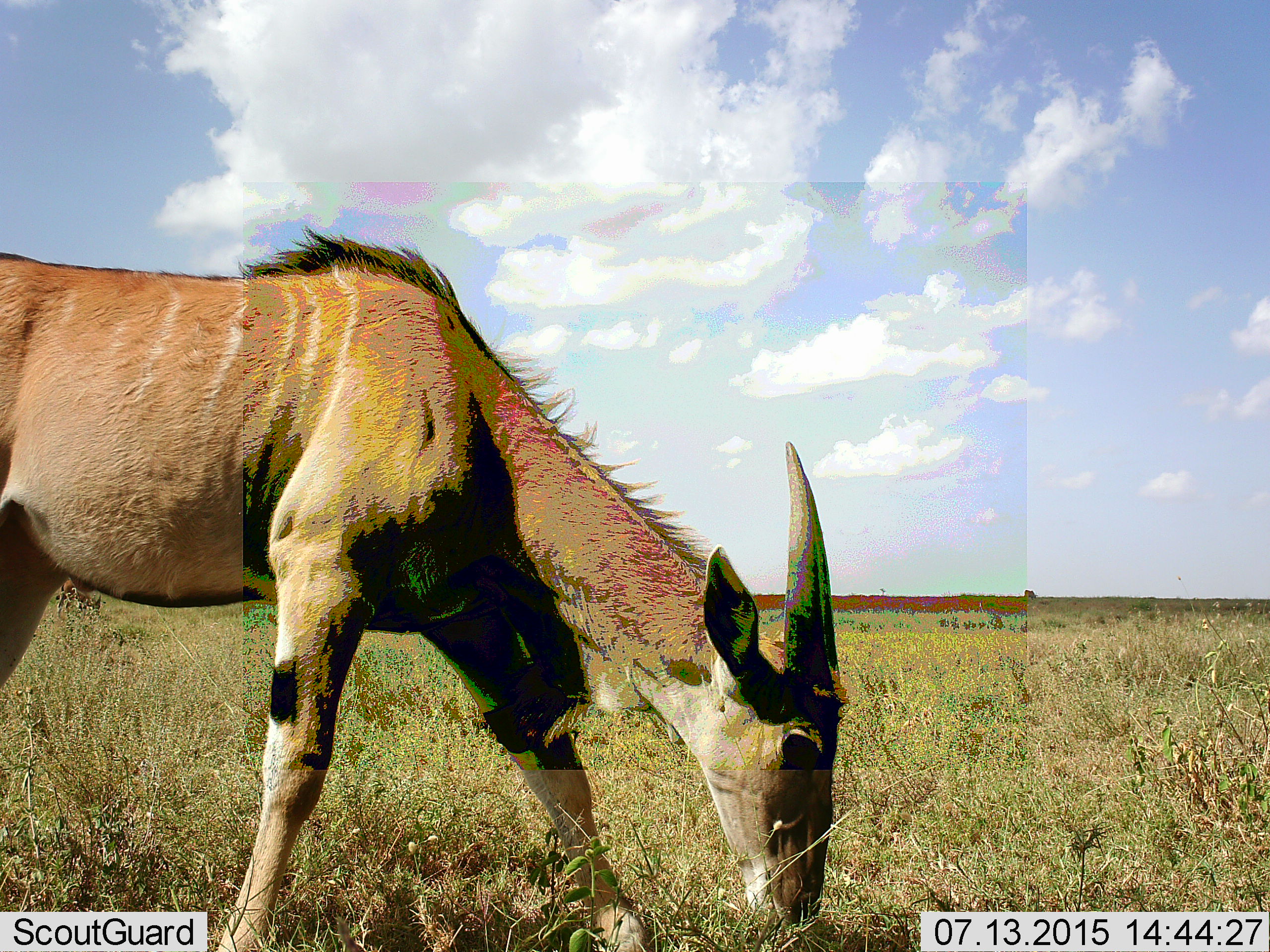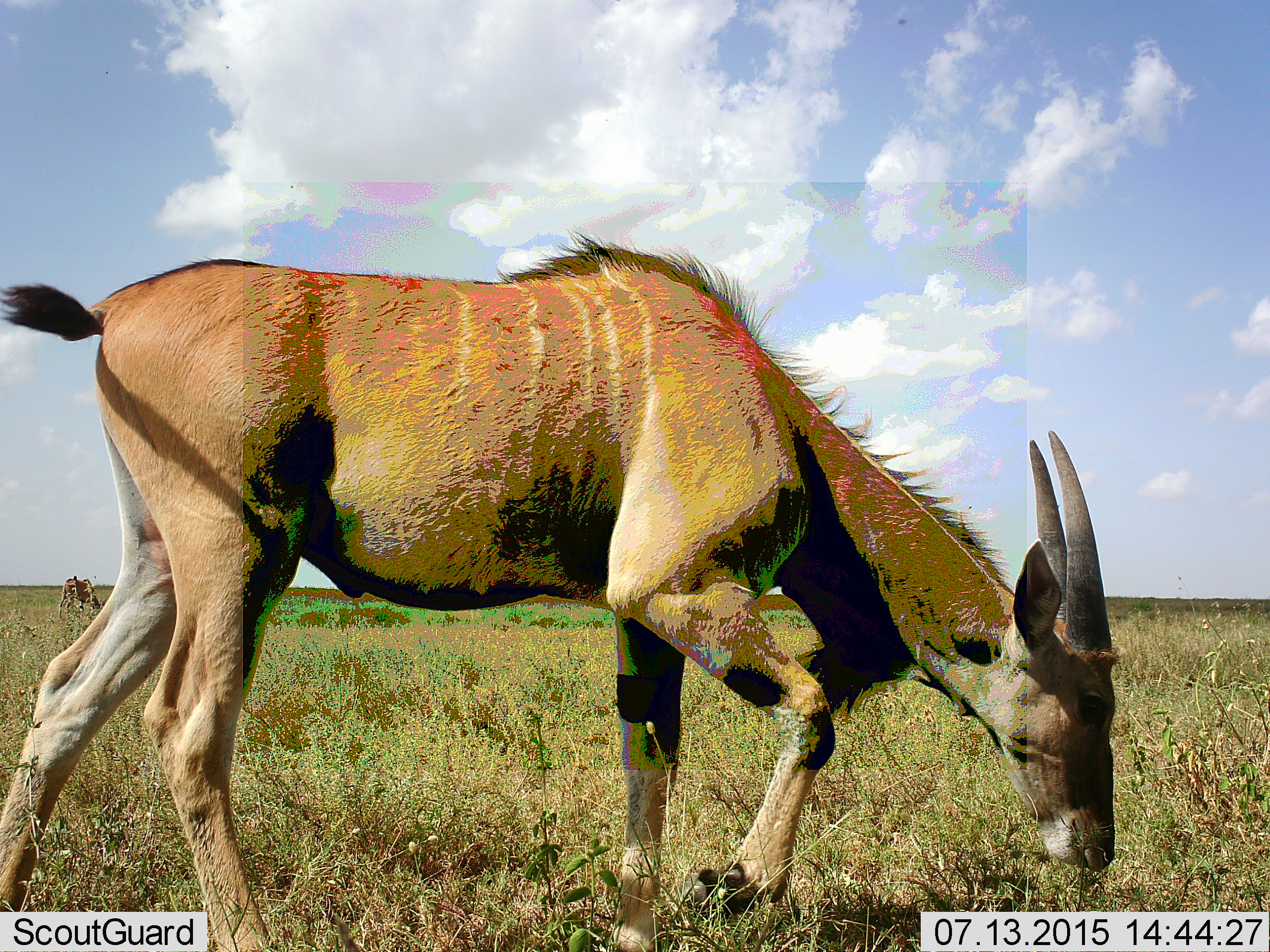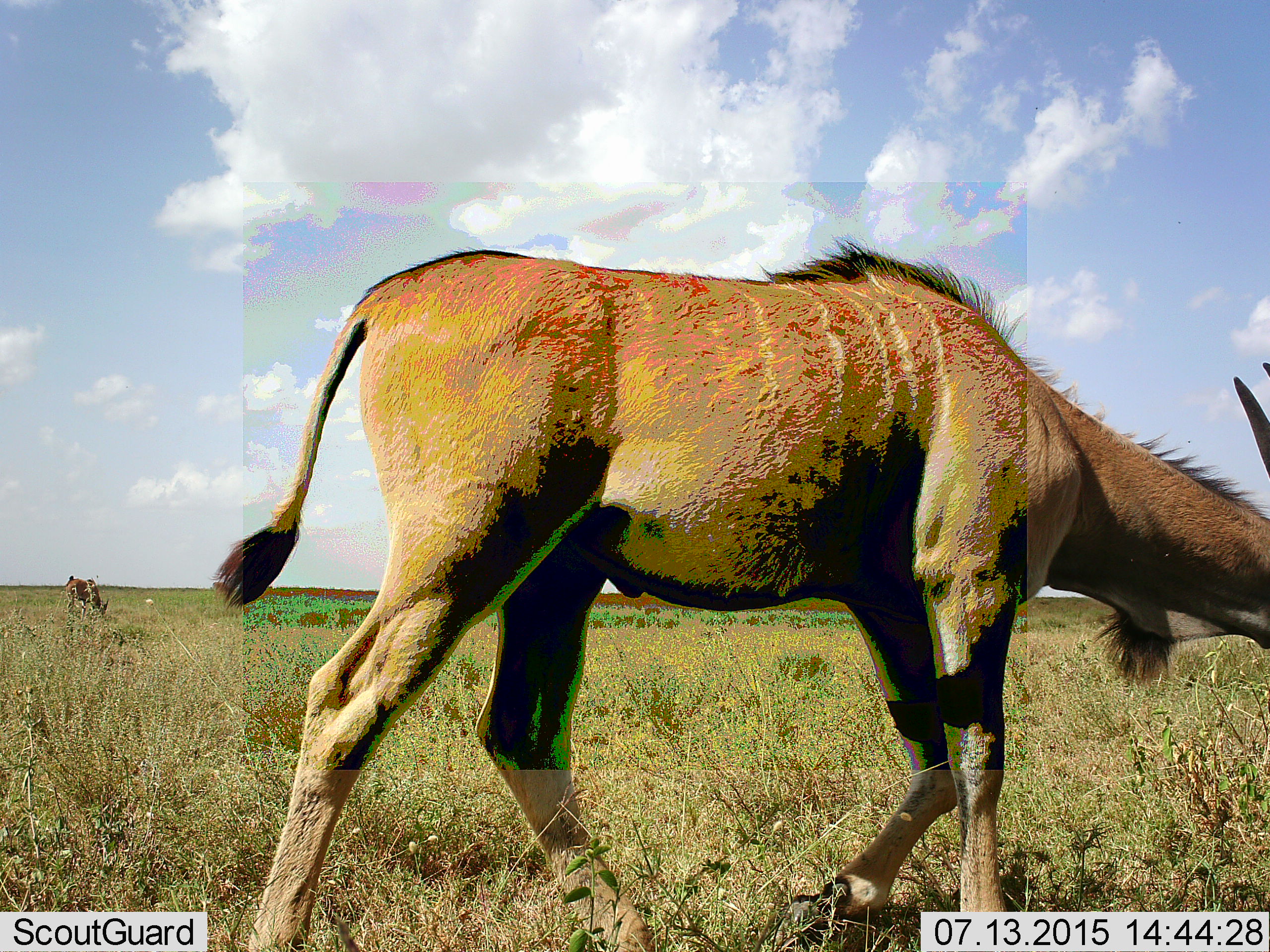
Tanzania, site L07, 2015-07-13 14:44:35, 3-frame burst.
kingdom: Animalia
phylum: Chordata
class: Mammalia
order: Artiodactyla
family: Bovidae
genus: Tragelaphus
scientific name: Tragelaphus oryx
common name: eland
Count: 2.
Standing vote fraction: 38%.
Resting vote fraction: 0%.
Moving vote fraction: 88%.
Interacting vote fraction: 0%.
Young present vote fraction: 12%.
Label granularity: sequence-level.